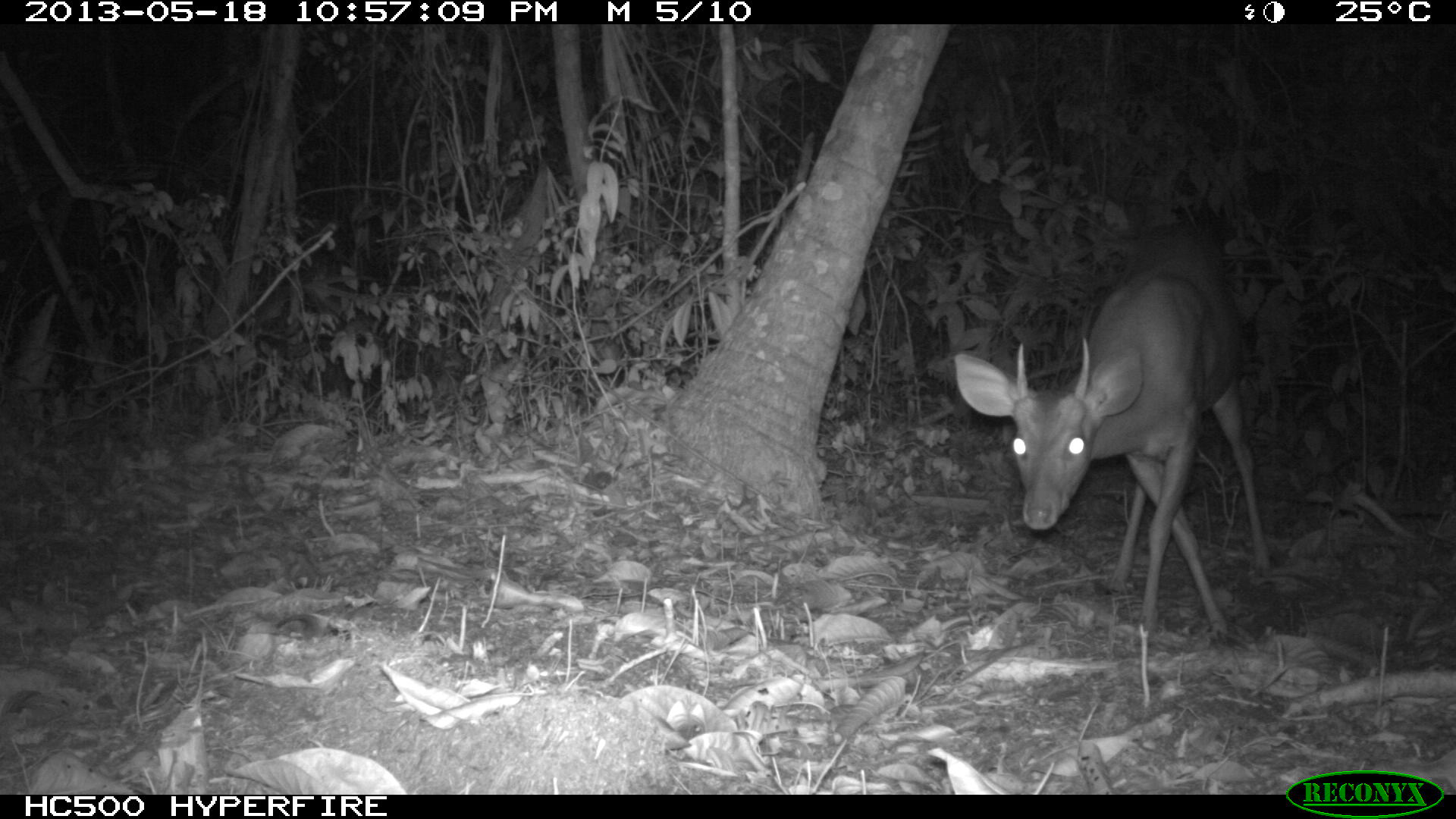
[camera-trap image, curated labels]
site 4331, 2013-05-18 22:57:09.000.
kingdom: Animalia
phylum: Chordata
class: Mammalia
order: Artiodactyla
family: Cervidae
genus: Mazama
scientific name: Mazama temama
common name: central american red brocket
Mazama temama (central american red brocket), count 1, sex male.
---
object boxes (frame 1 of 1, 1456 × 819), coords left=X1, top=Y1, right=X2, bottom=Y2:
mazama temama: left=953, top=218, right=1276, bottom=641